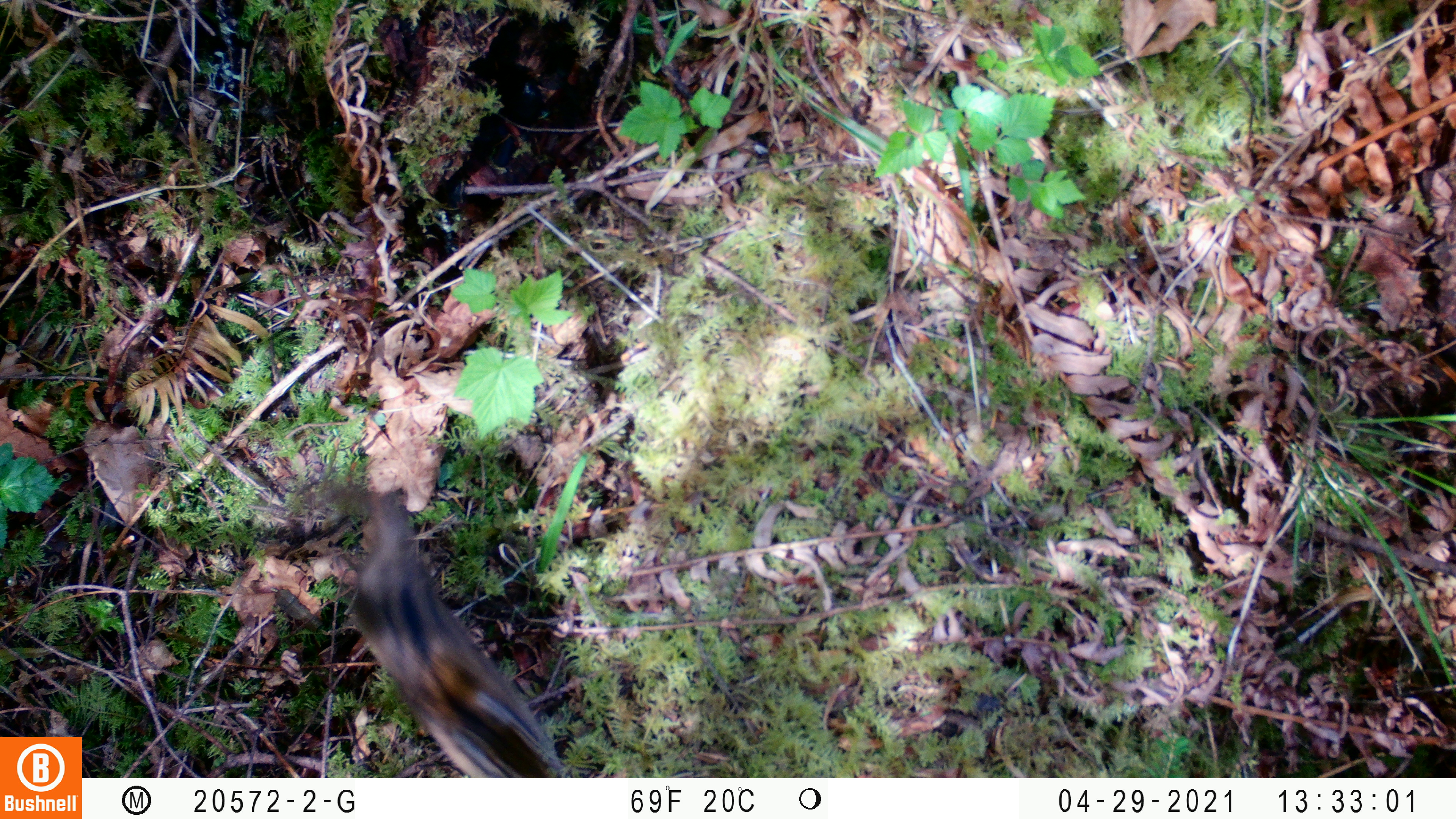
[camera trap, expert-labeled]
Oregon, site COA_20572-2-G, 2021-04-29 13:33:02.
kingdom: Animalia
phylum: Chordata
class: Mammalia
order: Rodentia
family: Sciuridae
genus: Neotamias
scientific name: Neotamias townsendii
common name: townsend's chipmunk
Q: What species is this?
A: Townsend's chipmunk (Neotamias townsendii).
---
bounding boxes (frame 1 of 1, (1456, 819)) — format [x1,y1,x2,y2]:
townsend's chipmunk: [341,484,559,772]